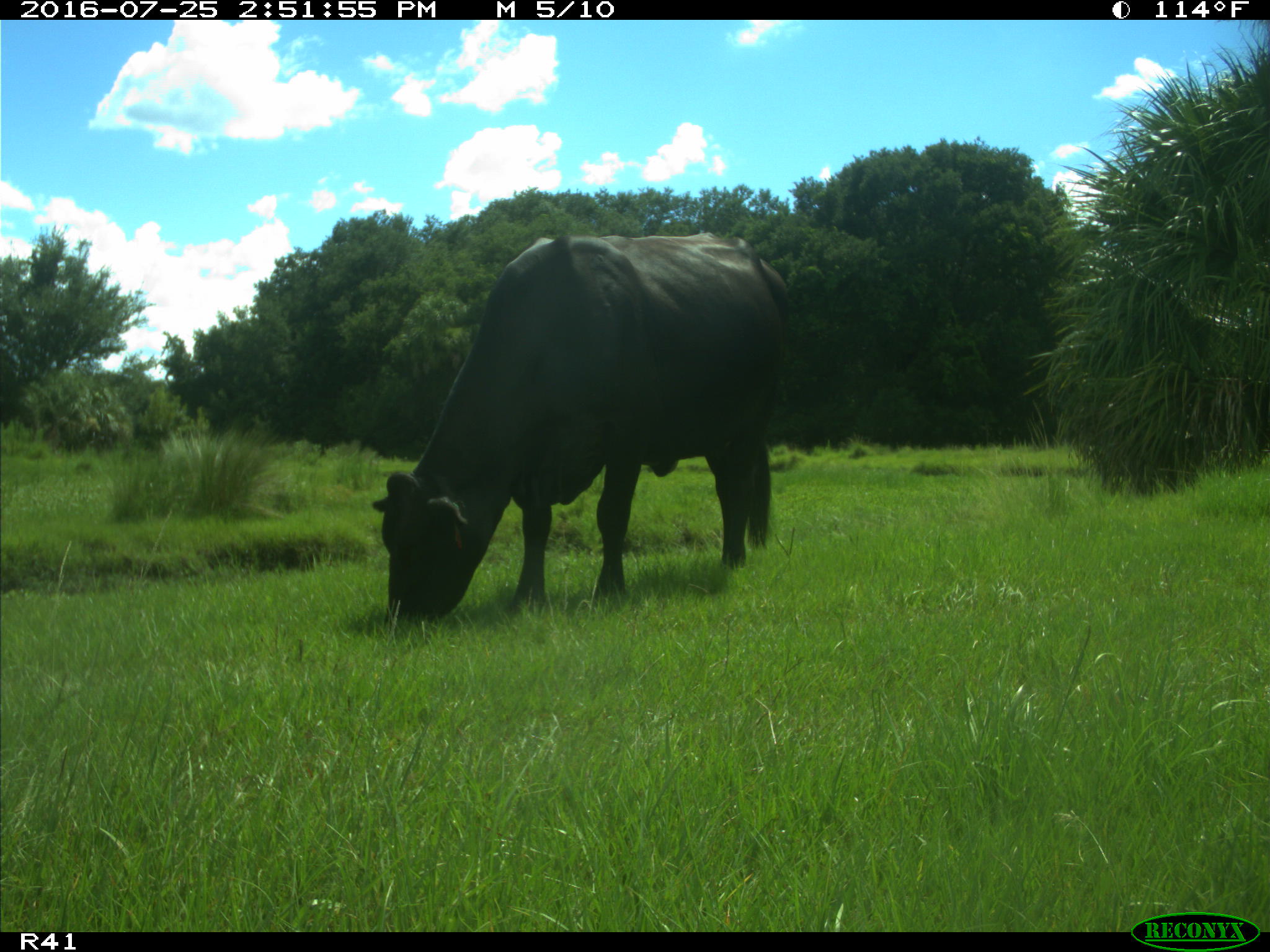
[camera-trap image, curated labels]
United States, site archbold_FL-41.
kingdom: Animalia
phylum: Chordata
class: Mammalia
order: Artiodactyla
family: Bovidae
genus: Bos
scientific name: Bos taurus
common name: domestic cow